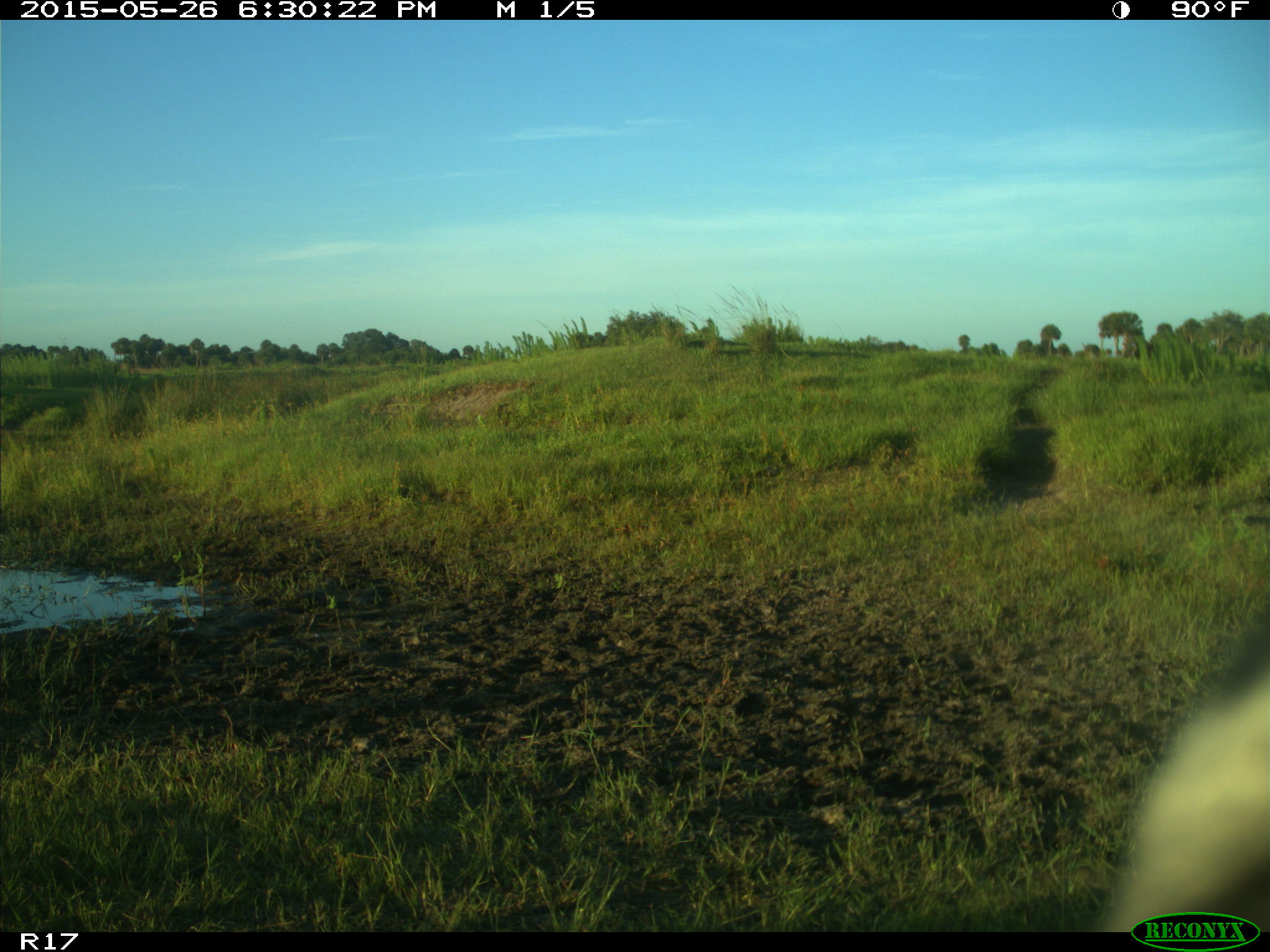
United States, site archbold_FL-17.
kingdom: Animalia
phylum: Chordata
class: Mammalia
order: Artiodactyla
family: Bovidae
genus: Bos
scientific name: Bos taurus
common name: domestic cow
Bos taurus (domestic cow).